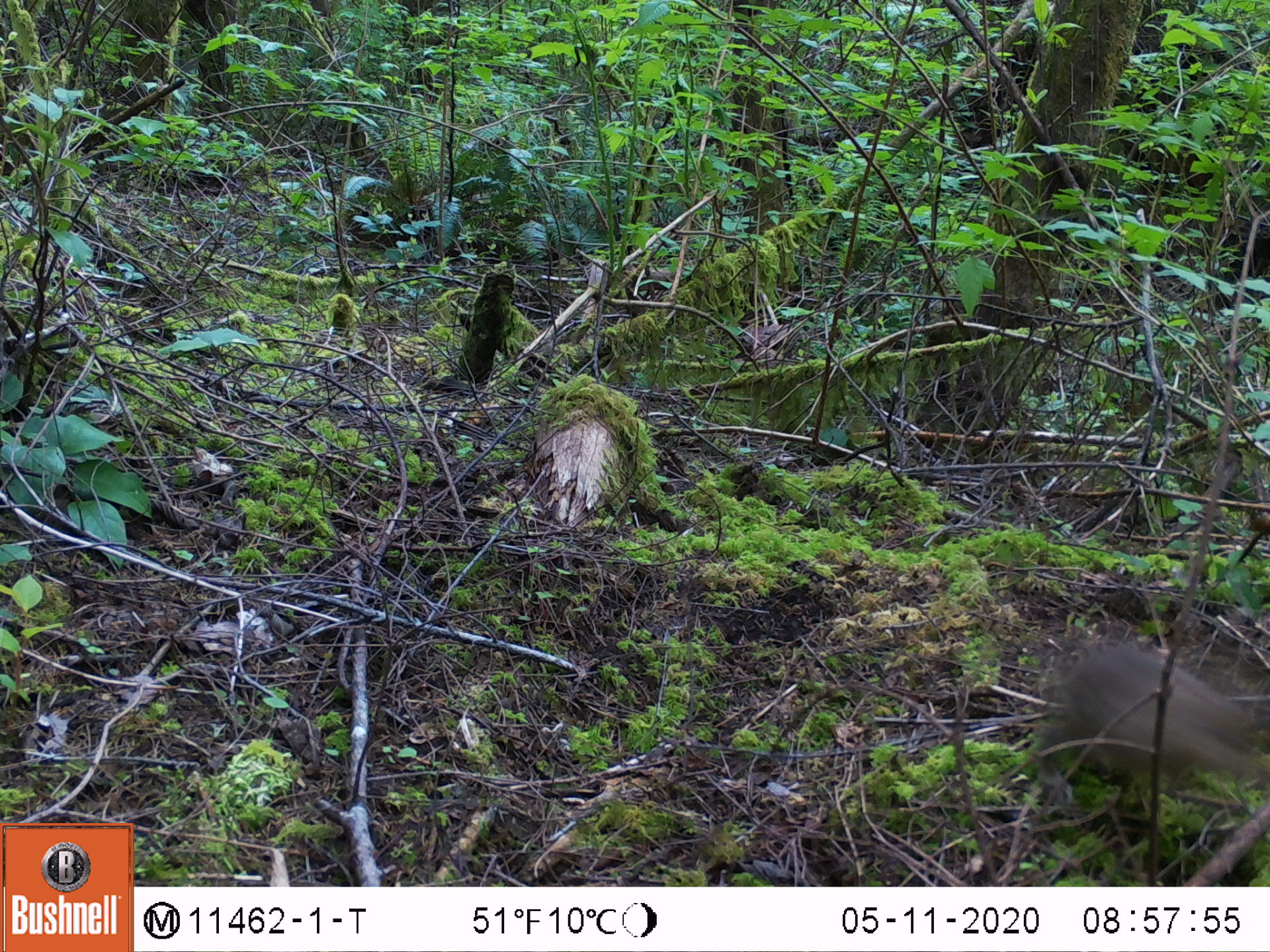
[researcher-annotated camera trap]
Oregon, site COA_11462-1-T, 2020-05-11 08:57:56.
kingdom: Animalia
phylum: Chordata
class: Mammalia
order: Lagomorpha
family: Leporidae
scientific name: Leporidae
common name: hares and rabbits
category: leporidae family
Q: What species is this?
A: Leporidae family (hares and rabbits) (Leporidae).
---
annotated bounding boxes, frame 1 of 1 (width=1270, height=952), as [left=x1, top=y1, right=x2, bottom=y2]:
leporidae family: [left=1040, top=635, right=1267, bottom=808]